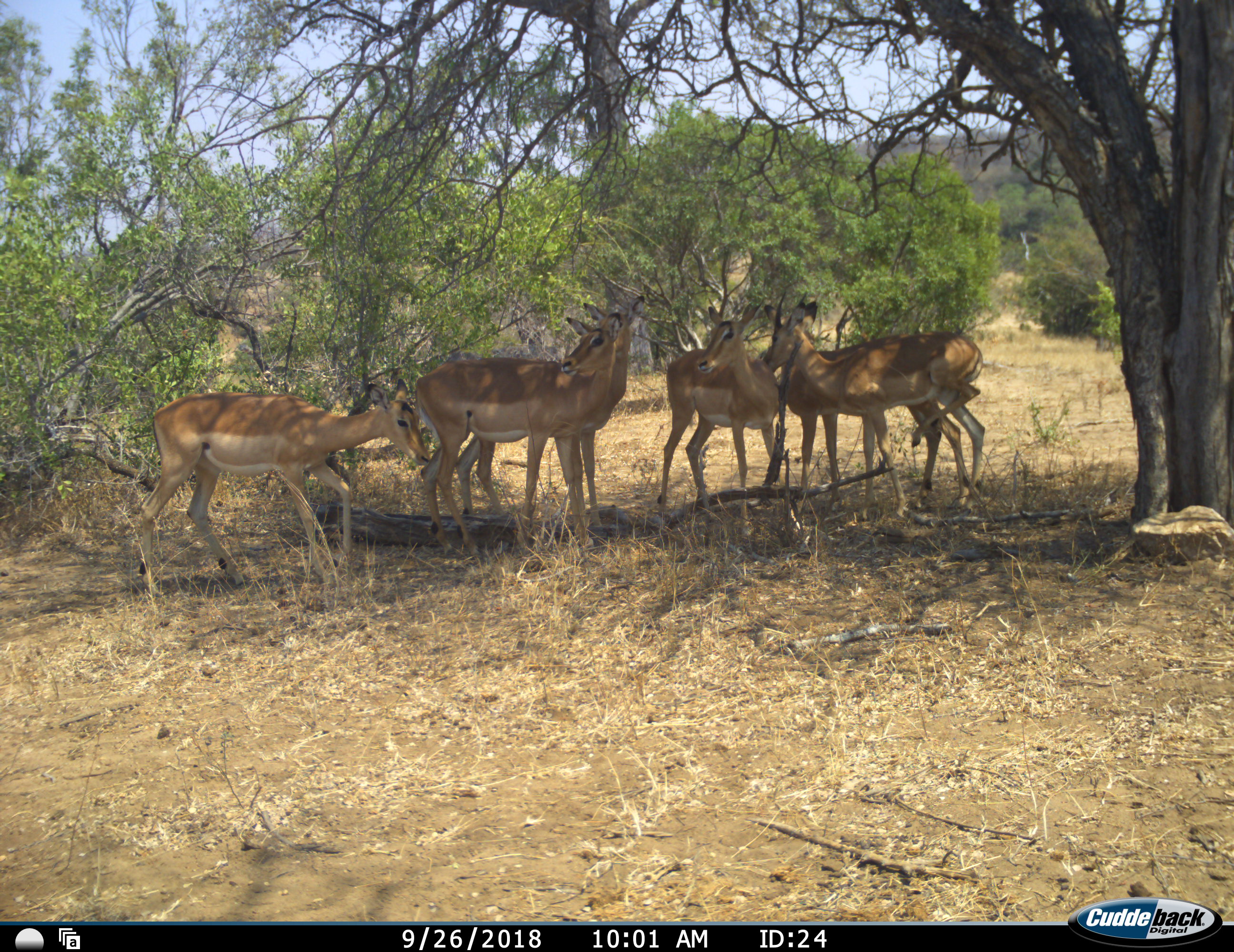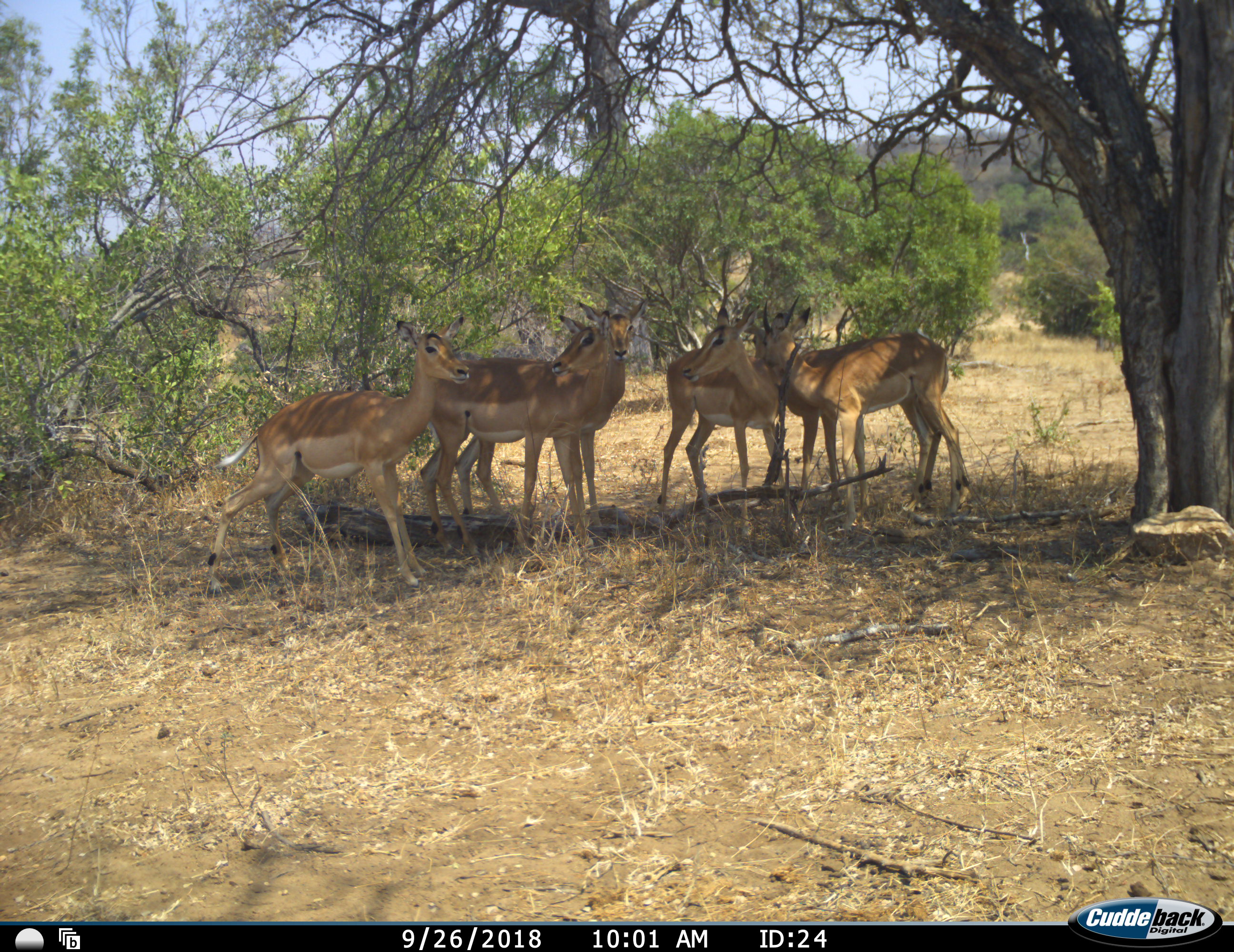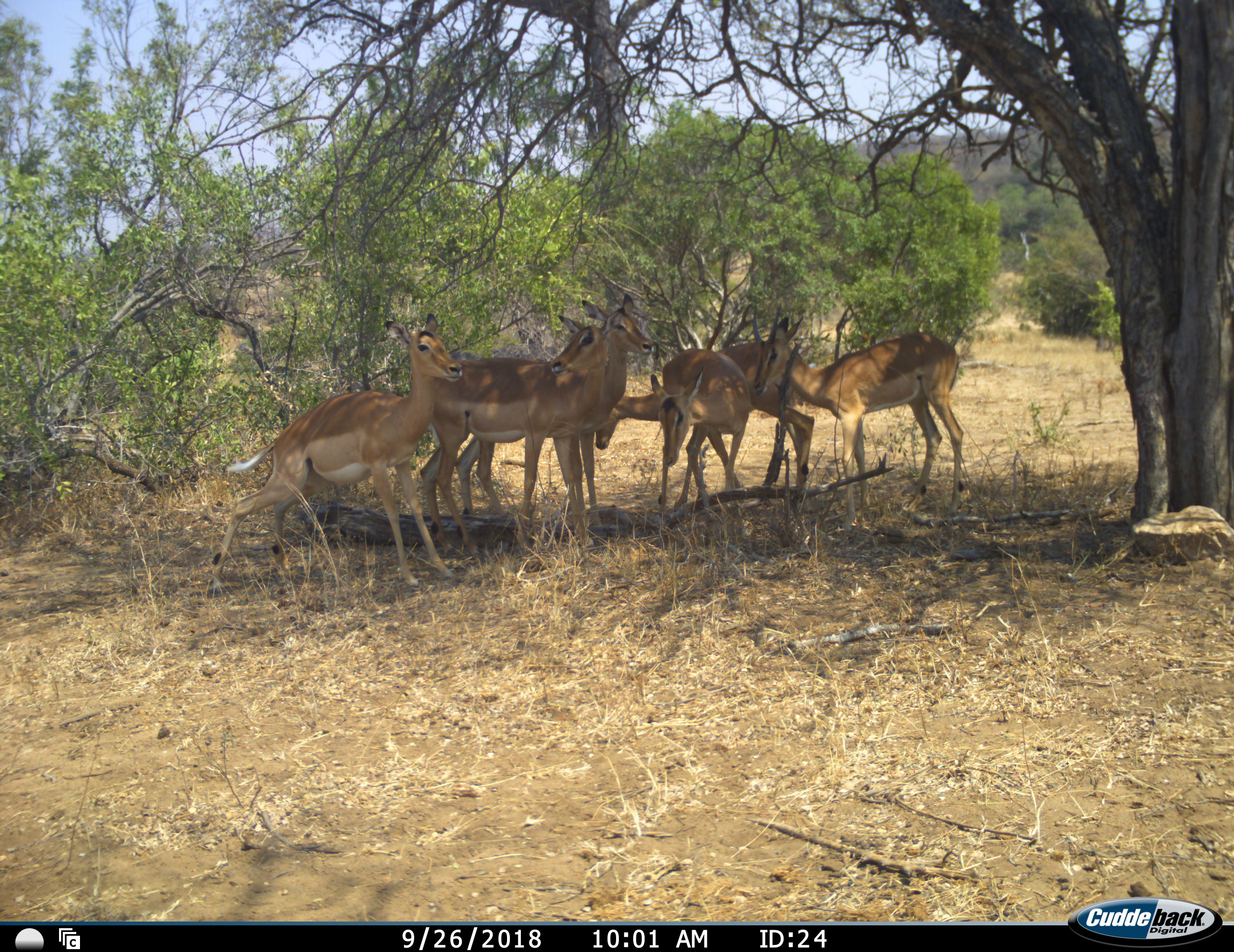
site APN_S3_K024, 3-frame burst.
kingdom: Animalia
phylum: Chordata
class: Mammalia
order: Artiodactyla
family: Bovidae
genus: Aepyceros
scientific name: Aepyceros melampus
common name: impala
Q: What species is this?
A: Impala (Aepyceros melampus).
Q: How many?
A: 6.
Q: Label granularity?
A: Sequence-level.